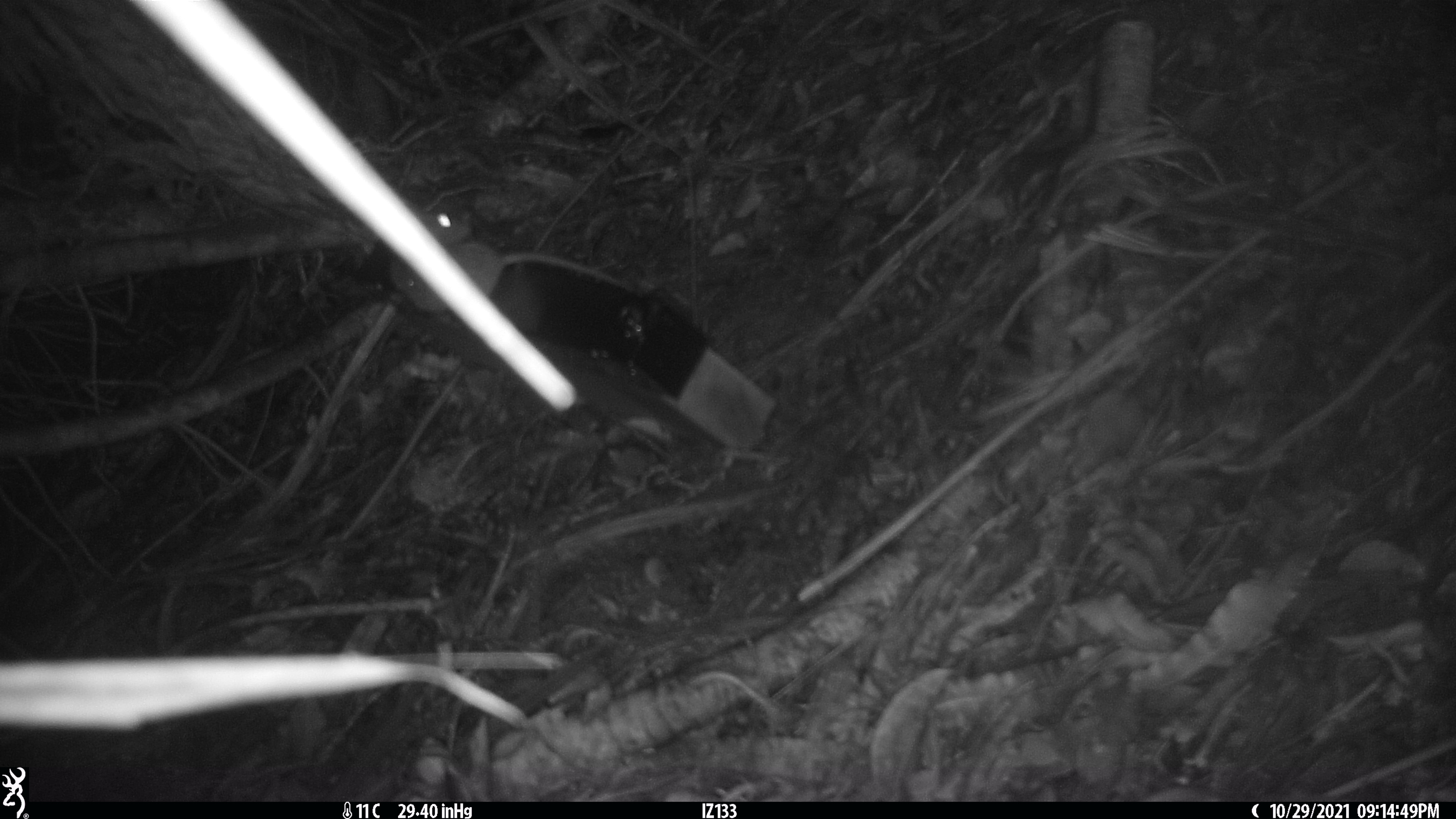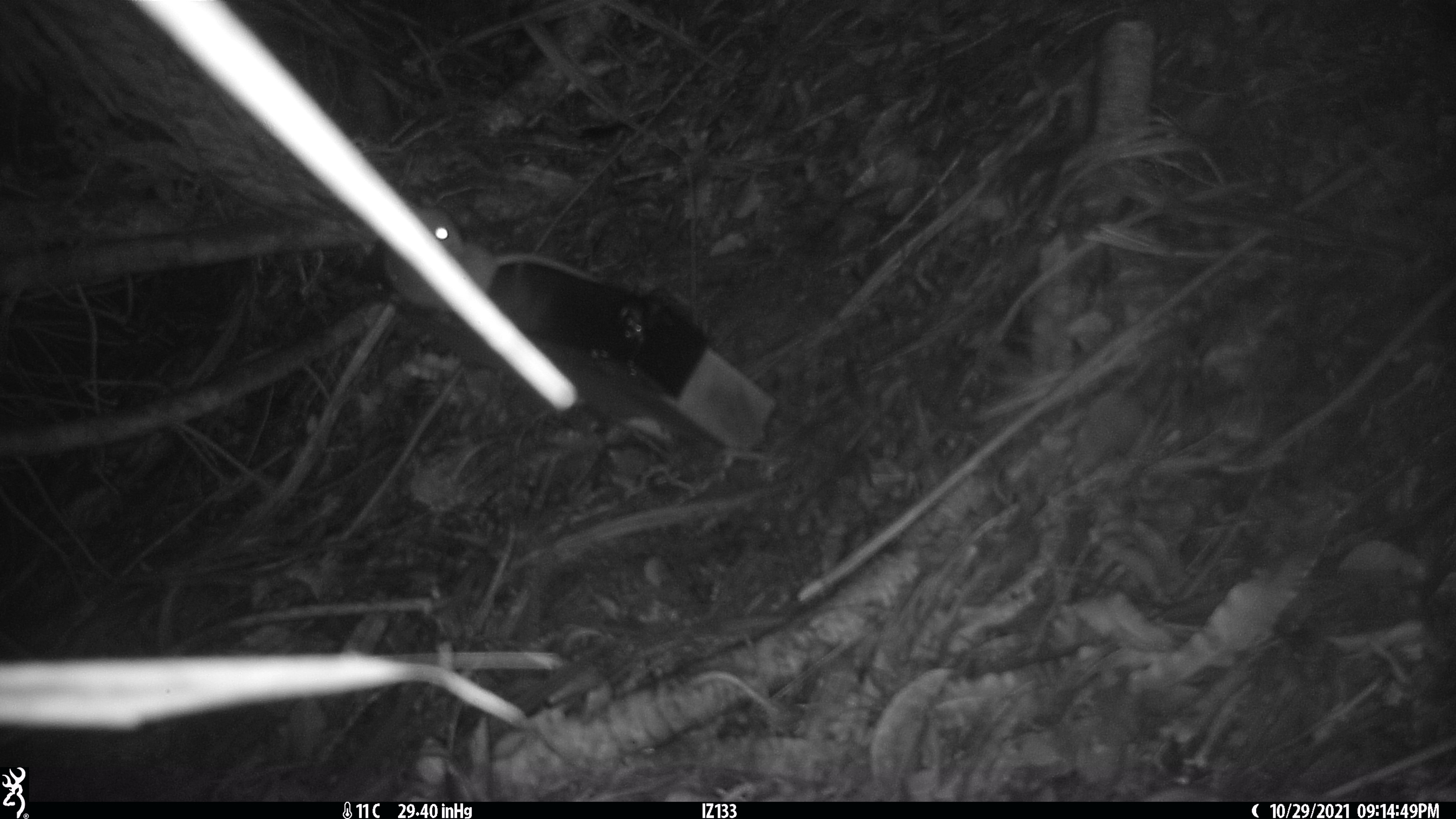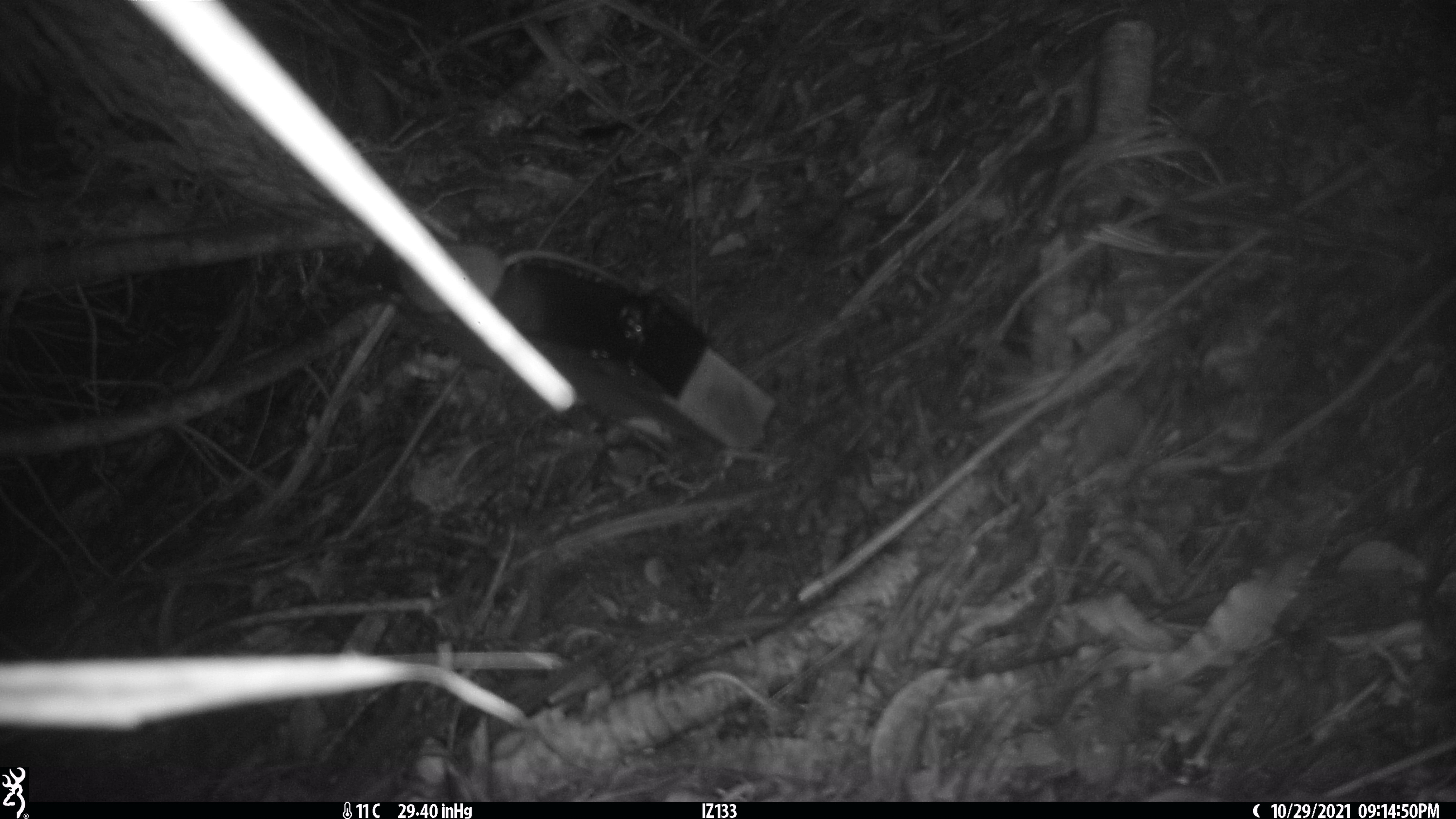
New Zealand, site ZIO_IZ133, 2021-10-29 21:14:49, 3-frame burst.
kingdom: Animalia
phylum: Chordata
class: Mammalia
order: Rodentia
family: Muridae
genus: Rattus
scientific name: Rattus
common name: rat